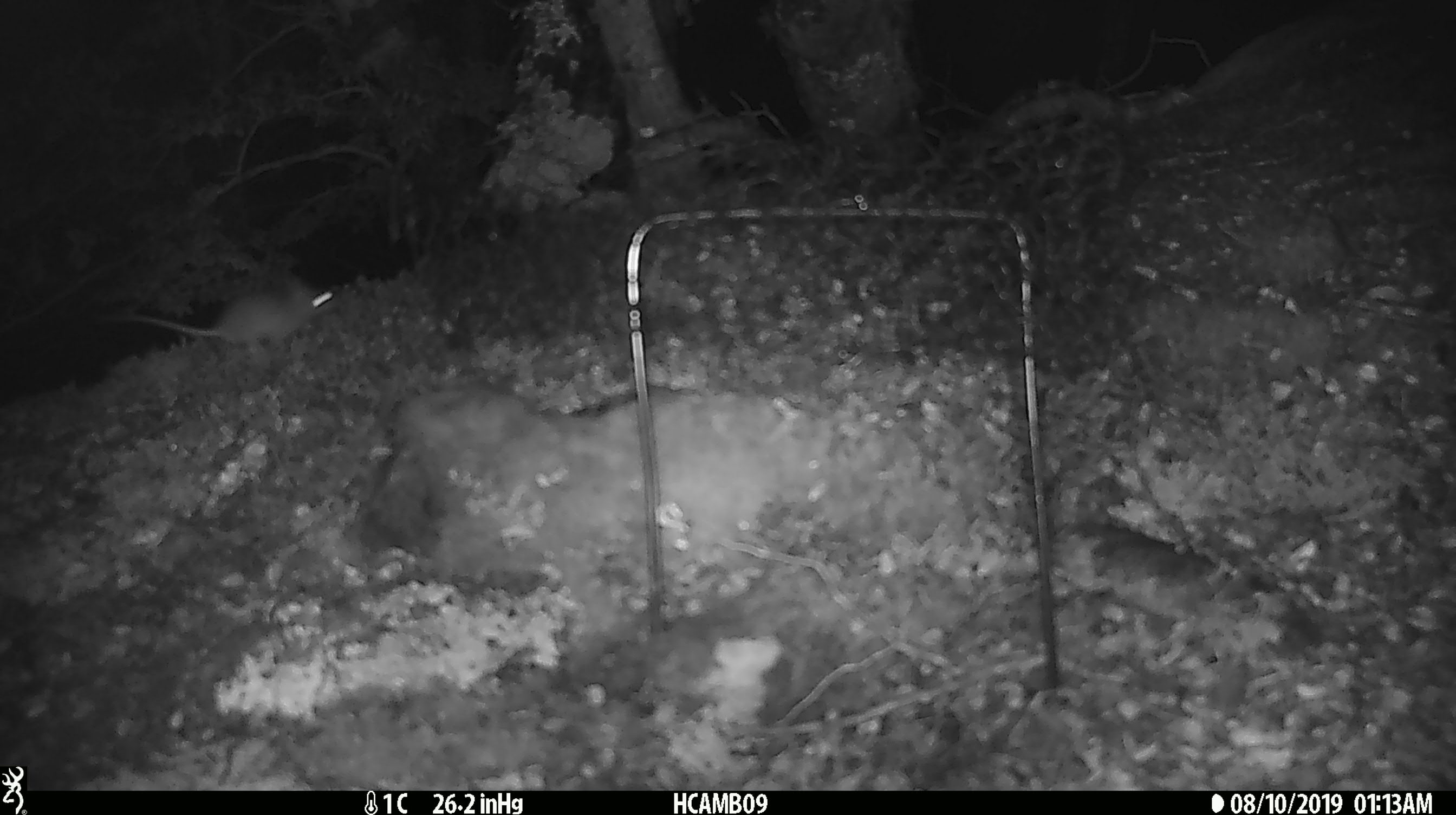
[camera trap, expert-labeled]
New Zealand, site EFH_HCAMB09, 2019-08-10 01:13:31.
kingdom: Animalia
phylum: Chordata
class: Mammalia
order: Rodentia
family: Muridae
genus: Mus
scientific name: Mus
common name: mouse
Mouse (Mus).